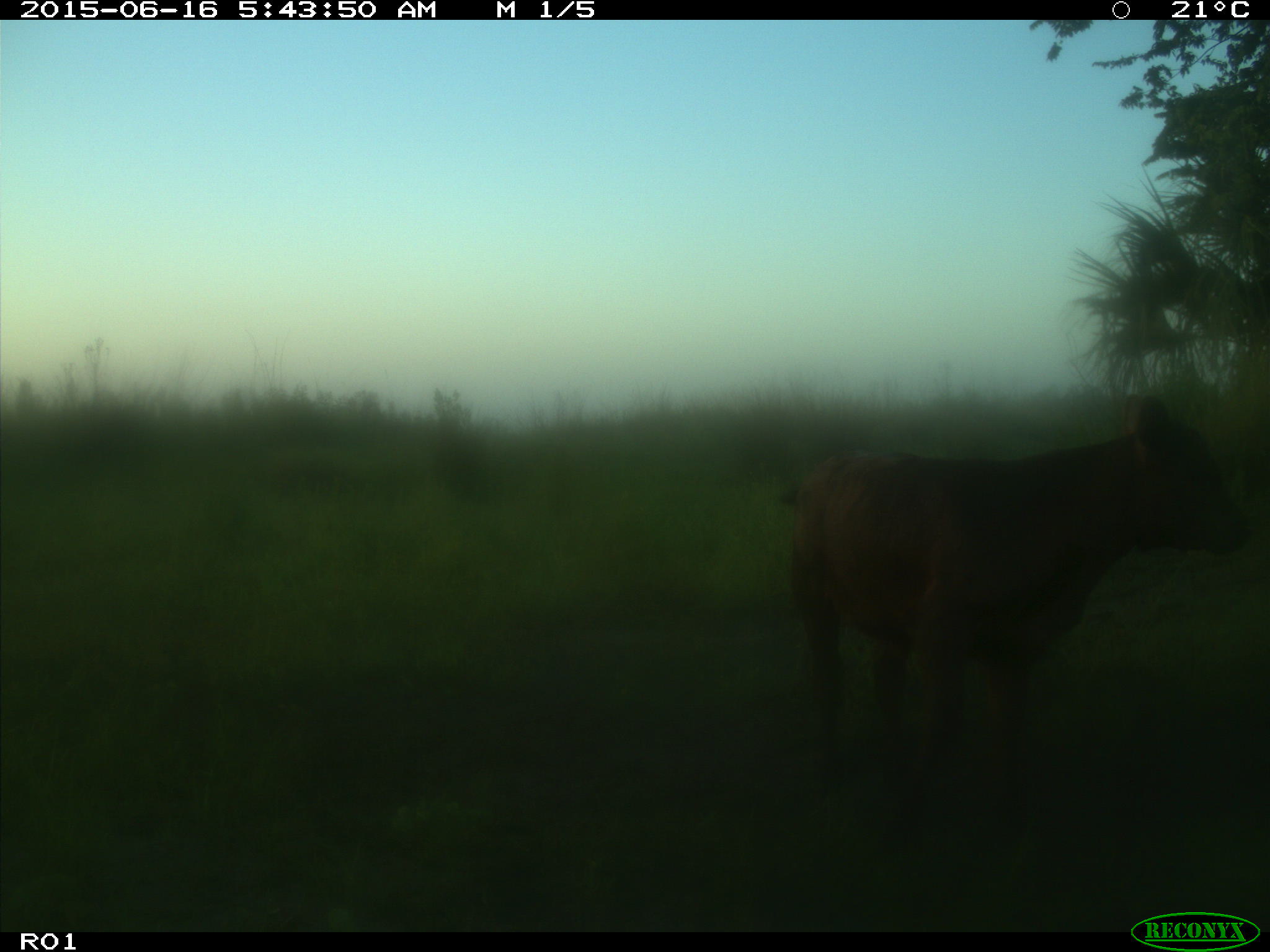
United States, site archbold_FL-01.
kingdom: Animalia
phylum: Chordata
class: Mammalia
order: Artiodactyla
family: Bovidae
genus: Bos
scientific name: Bos taurus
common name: domestic cow